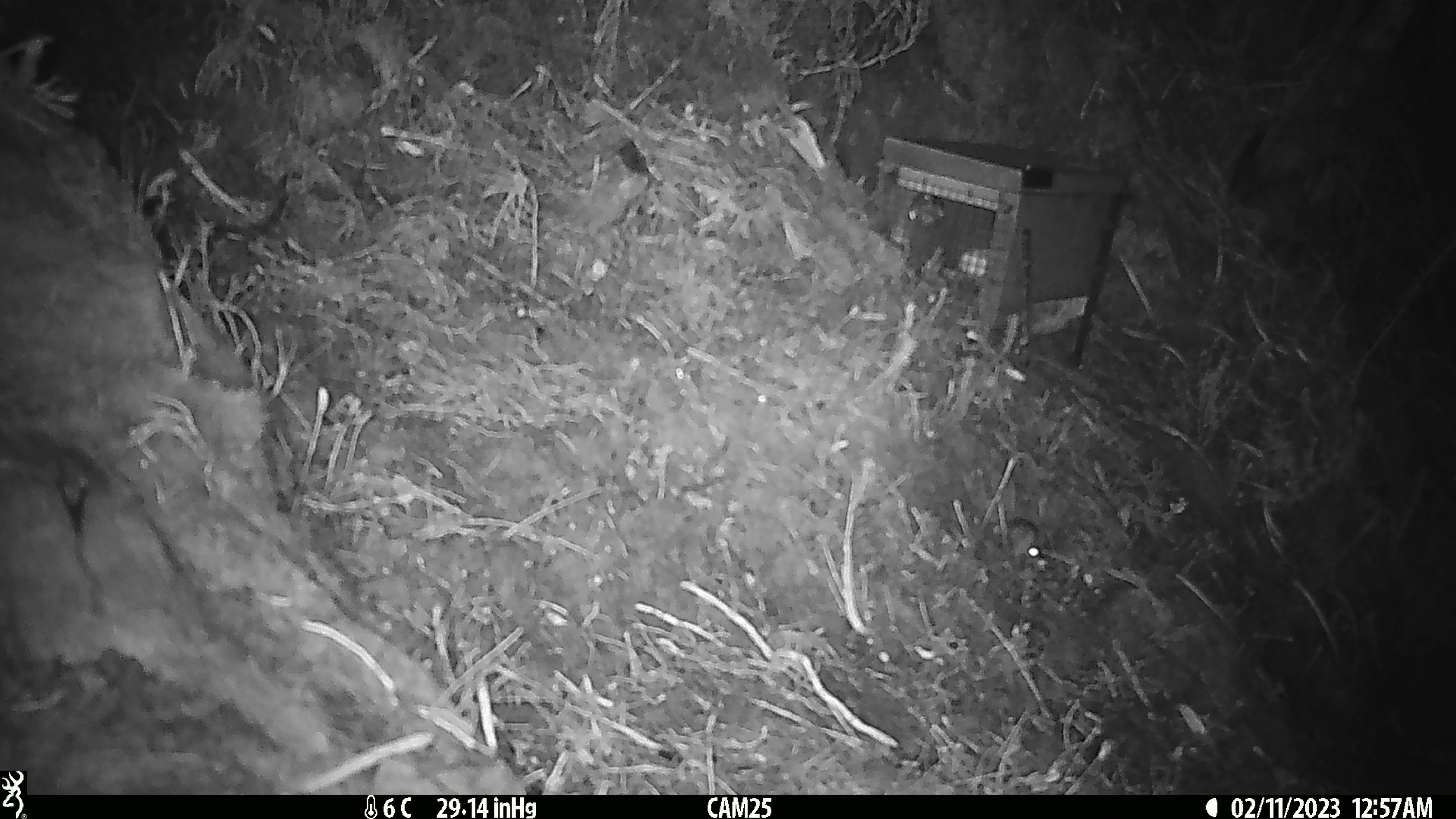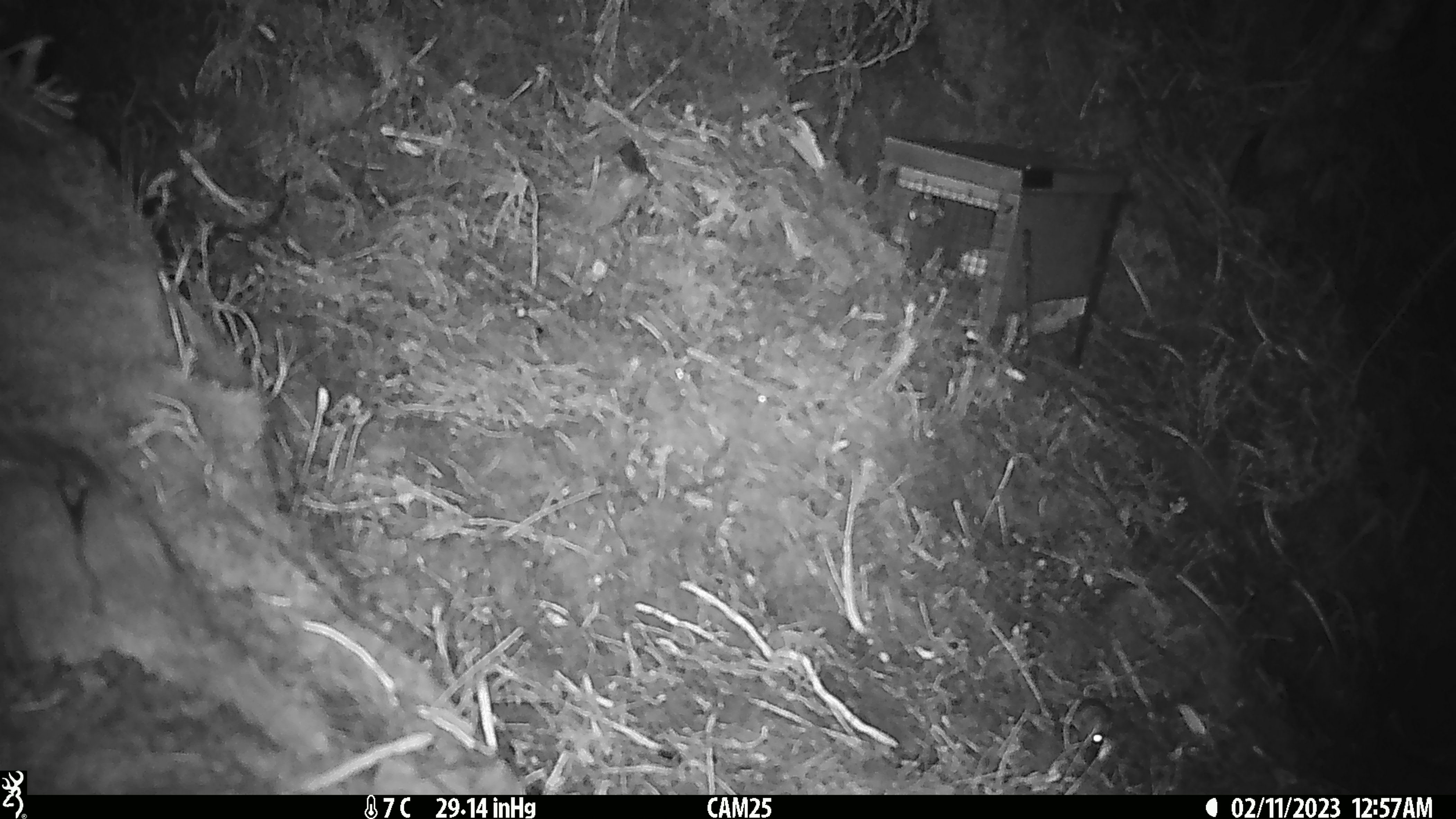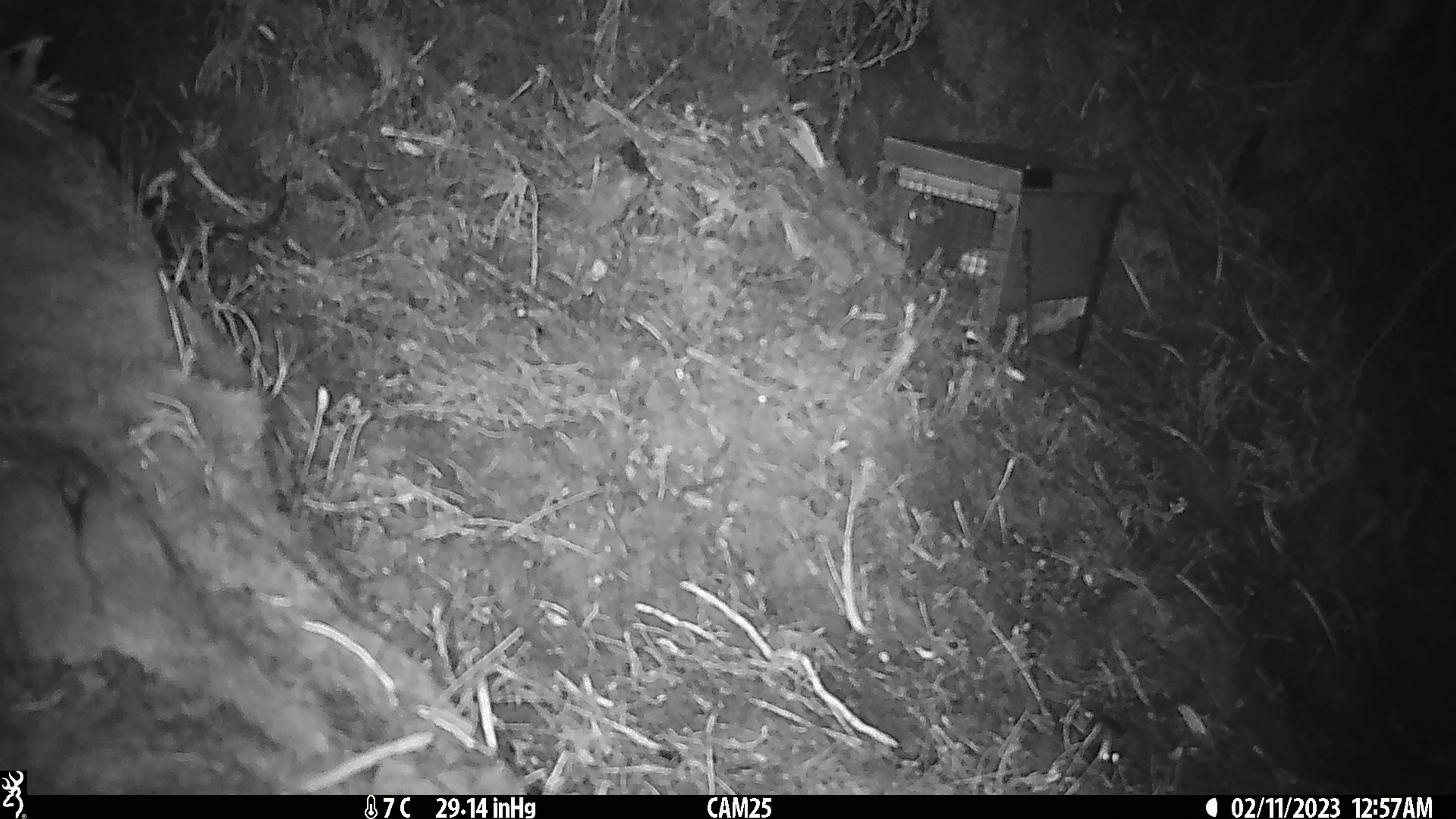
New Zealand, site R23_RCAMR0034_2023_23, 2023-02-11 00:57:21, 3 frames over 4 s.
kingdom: Animalia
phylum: Chordata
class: Mammalia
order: Rodentia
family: Muridae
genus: Mus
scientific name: Mus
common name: mouse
Mouse (Mus).